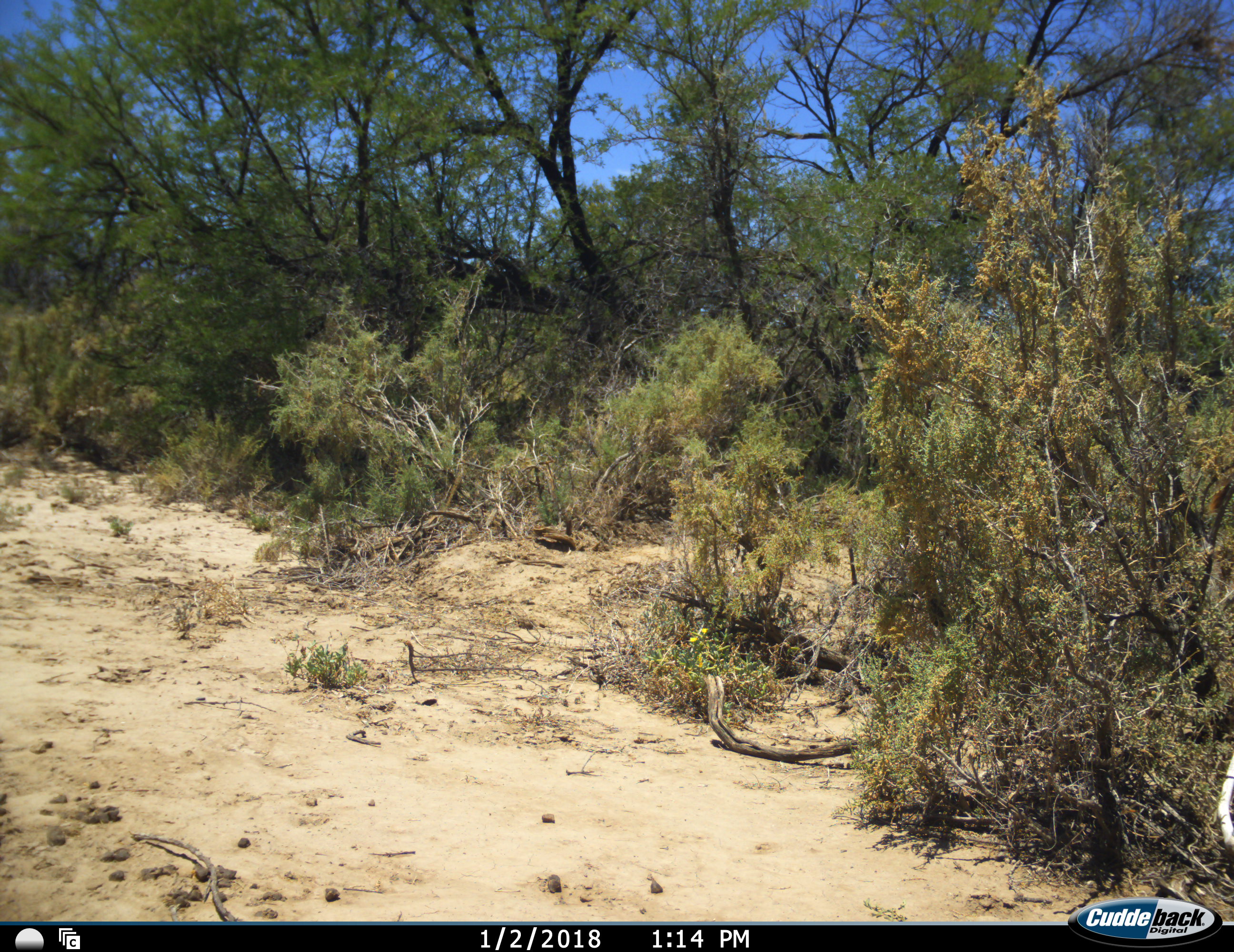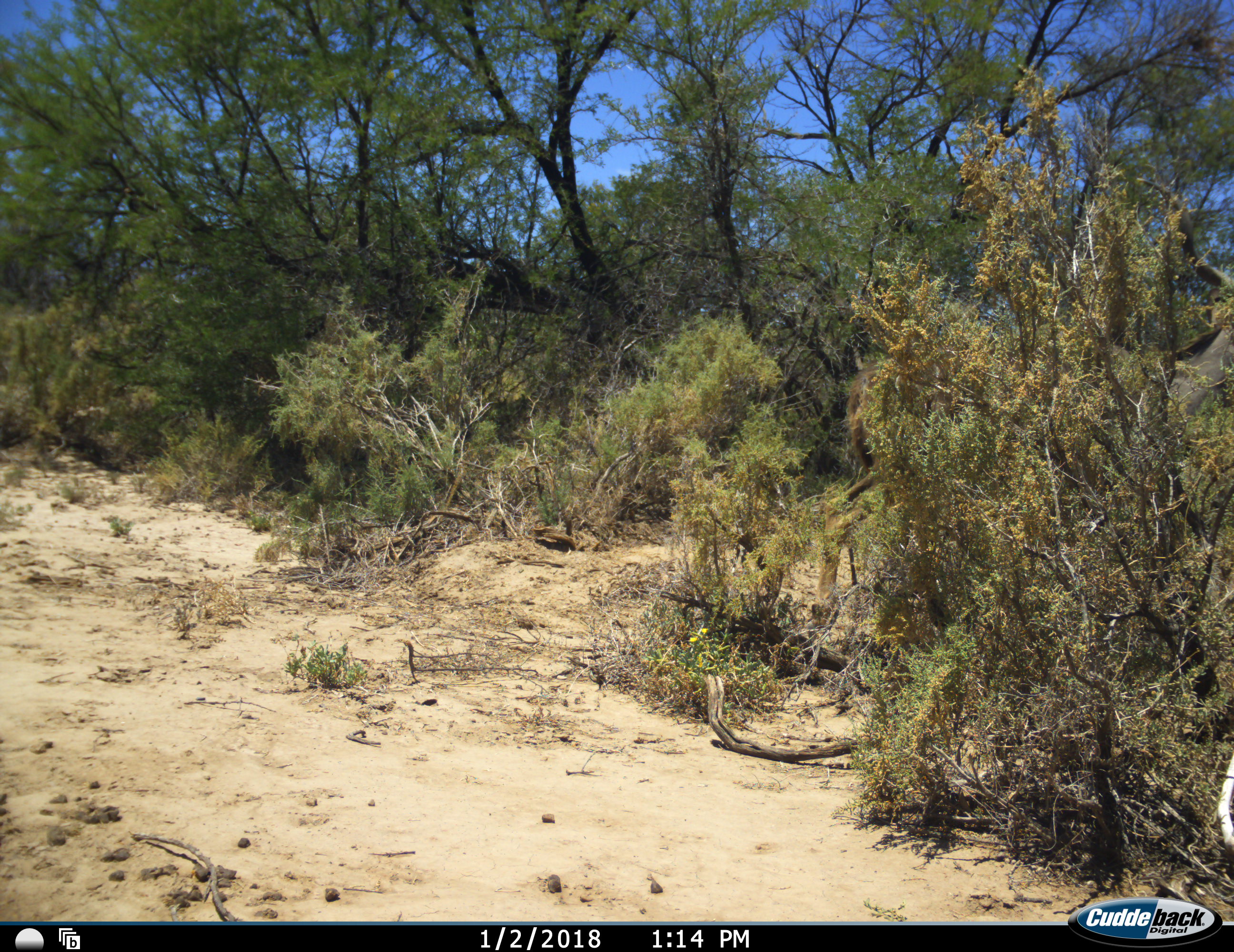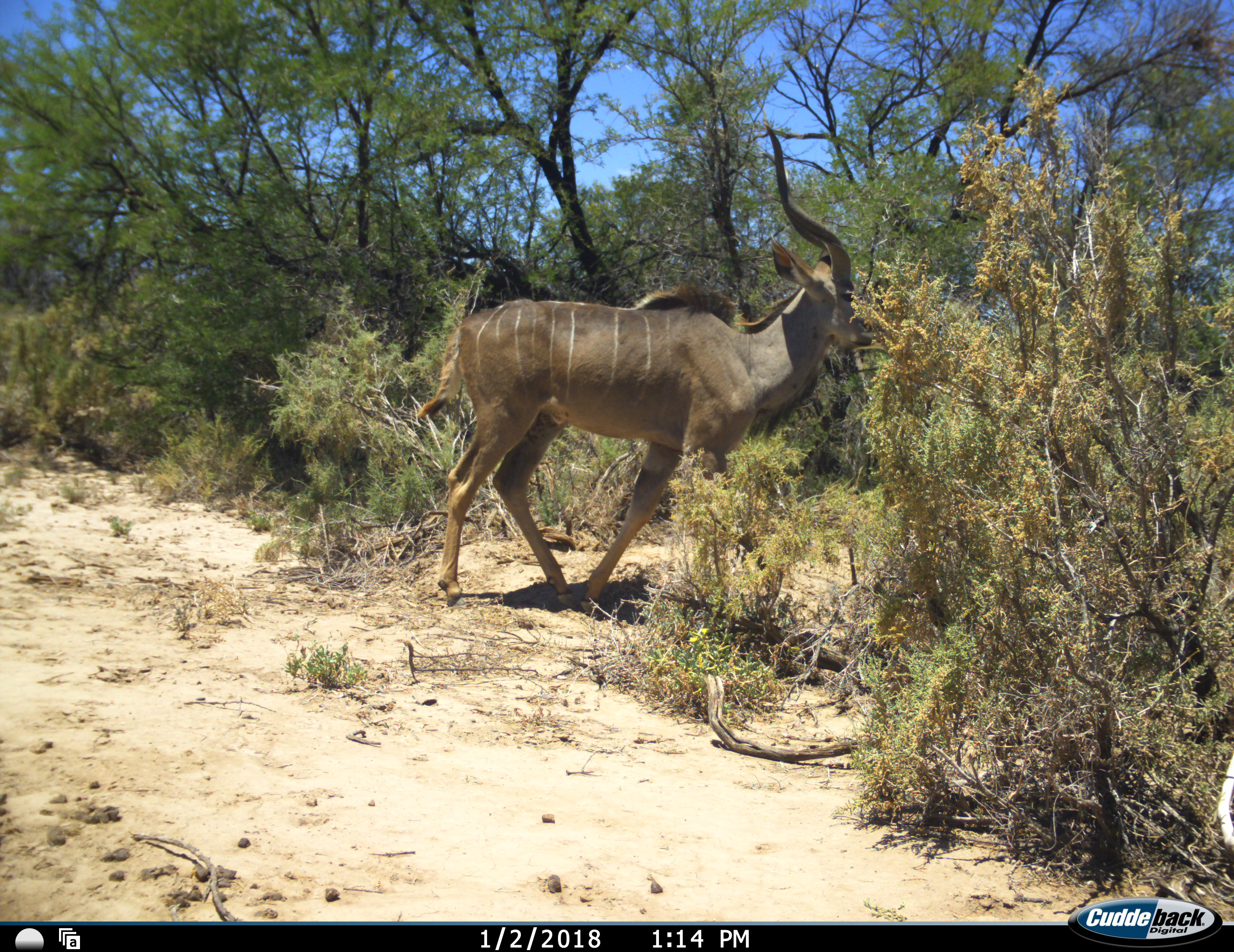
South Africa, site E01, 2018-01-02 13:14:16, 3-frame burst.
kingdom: Animalia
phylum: Chordata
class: Mammalia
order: Artiodactyla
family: Bovidae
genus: Tragelaphus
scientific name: Tragelaphus strepsiceros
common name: greater kudu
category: kudu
Kudu (greater kudu) (Tragelaphus strepsiceros), count 1. Behavior (volunteer vote fractions): standing 12%, resting 0%, moving 100%, interacting 0%. Young present (vote fraction): 0%. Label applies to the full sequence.